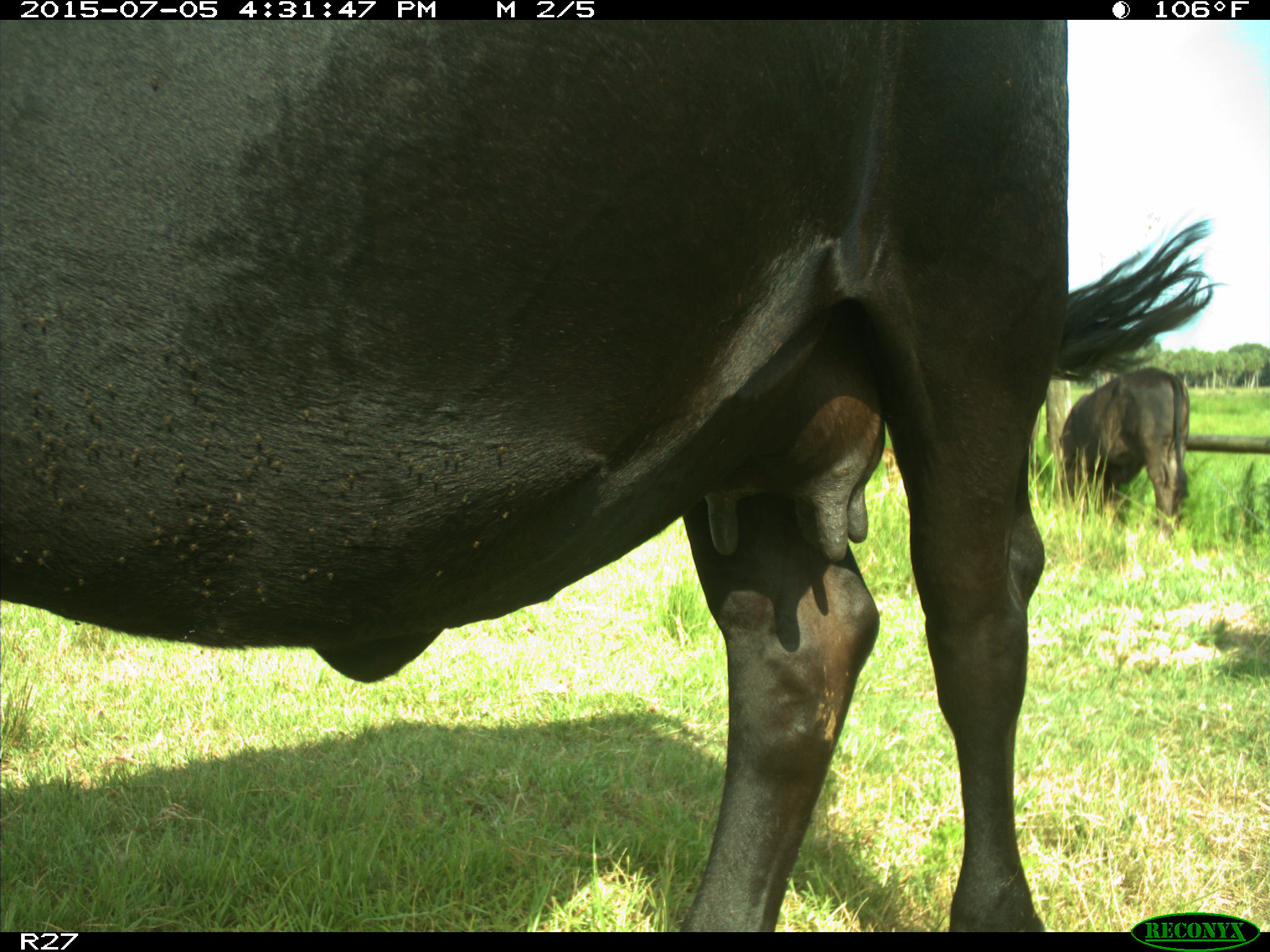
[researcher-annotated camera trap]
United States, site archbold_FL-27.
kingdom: Animalia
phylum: Chordata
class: Mammalia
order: Artiodactyla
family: Bovidae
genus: Bos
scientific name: Bos taurus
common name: domestic cow